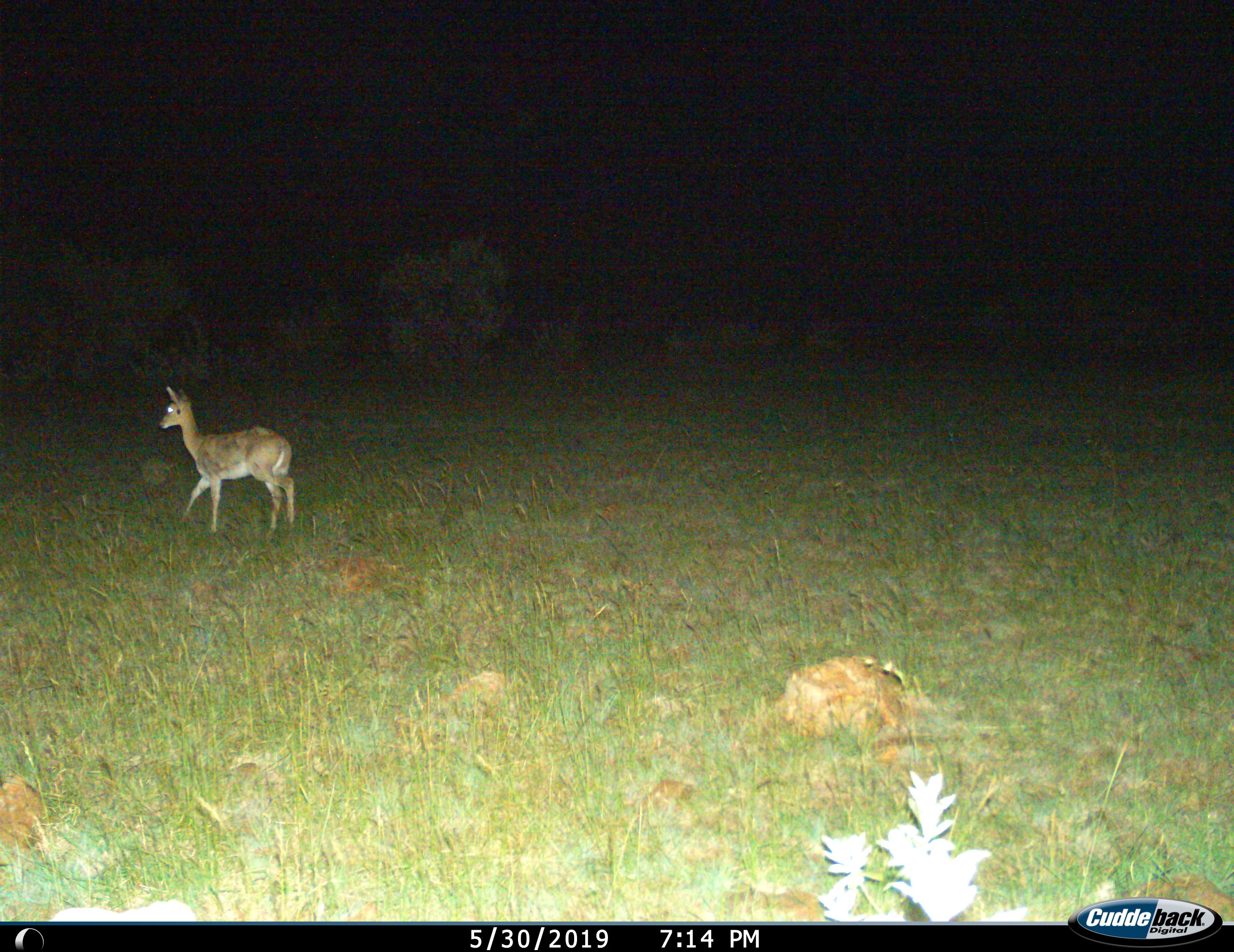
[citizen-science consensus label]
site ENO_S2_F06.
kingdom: Animalia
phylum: Chordata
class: Mammalia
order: Artiodactyla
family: Bovidae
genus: Redunca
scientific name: Redunca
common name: reedbuck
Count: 1.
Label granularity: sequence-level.